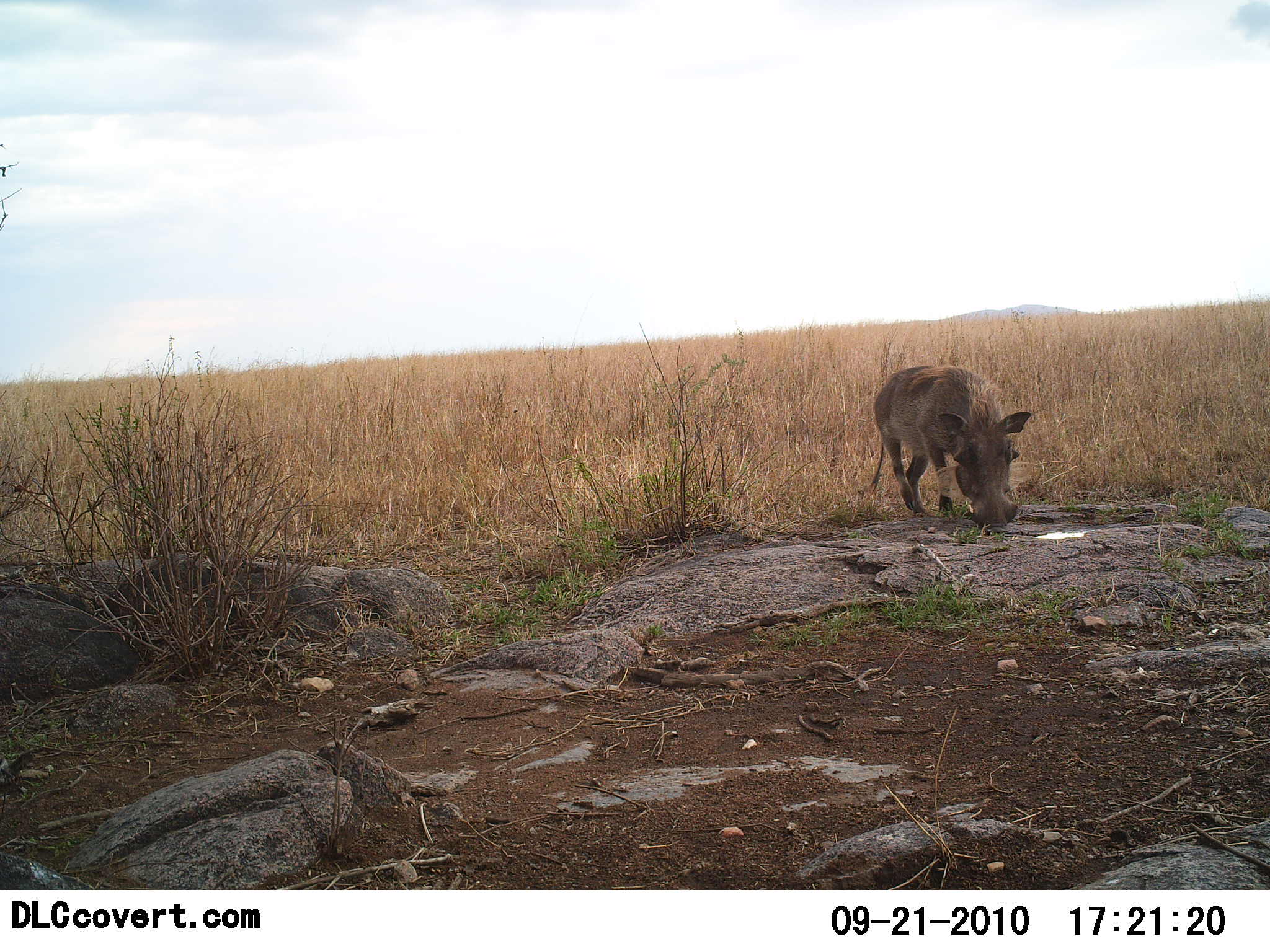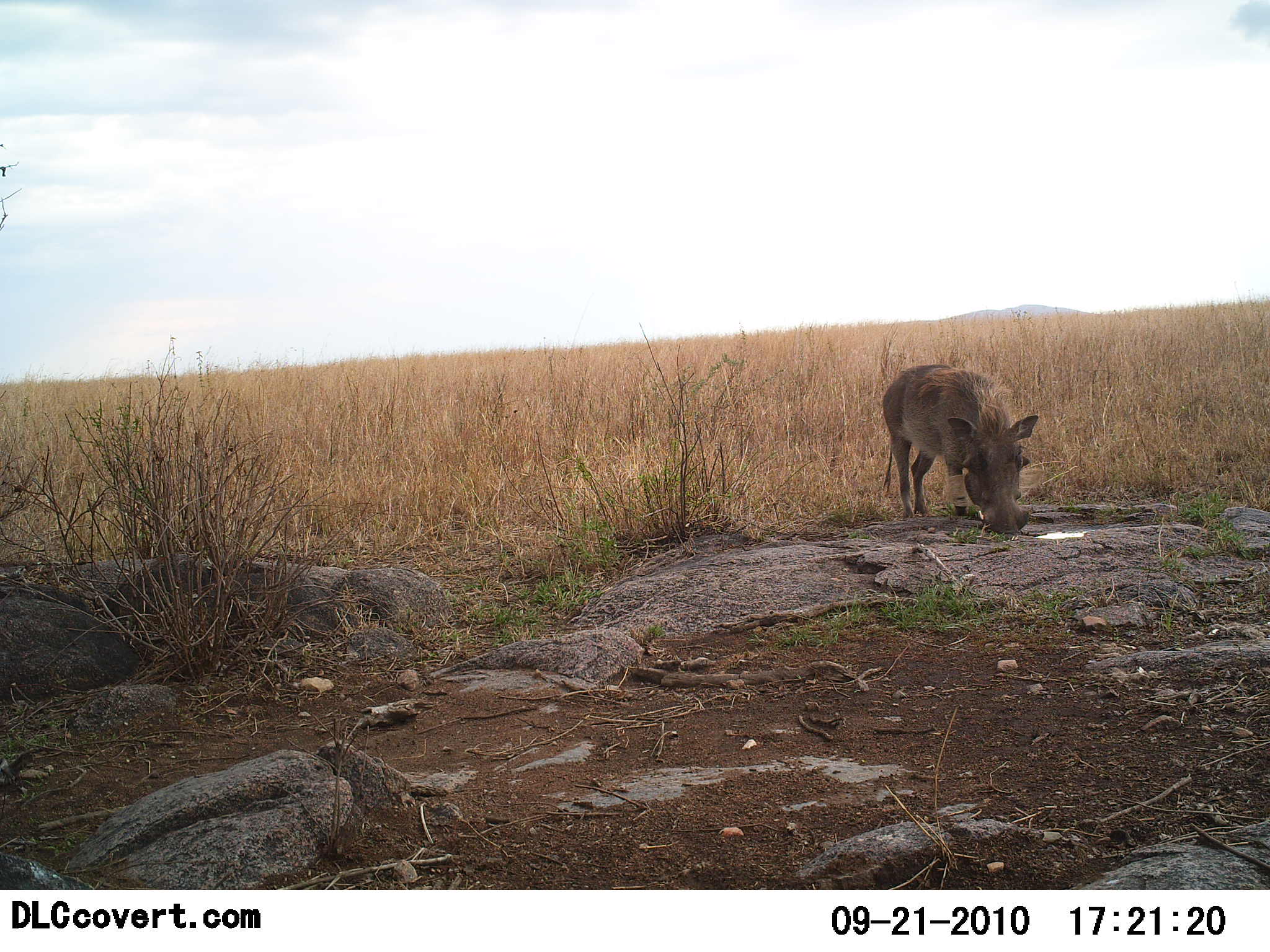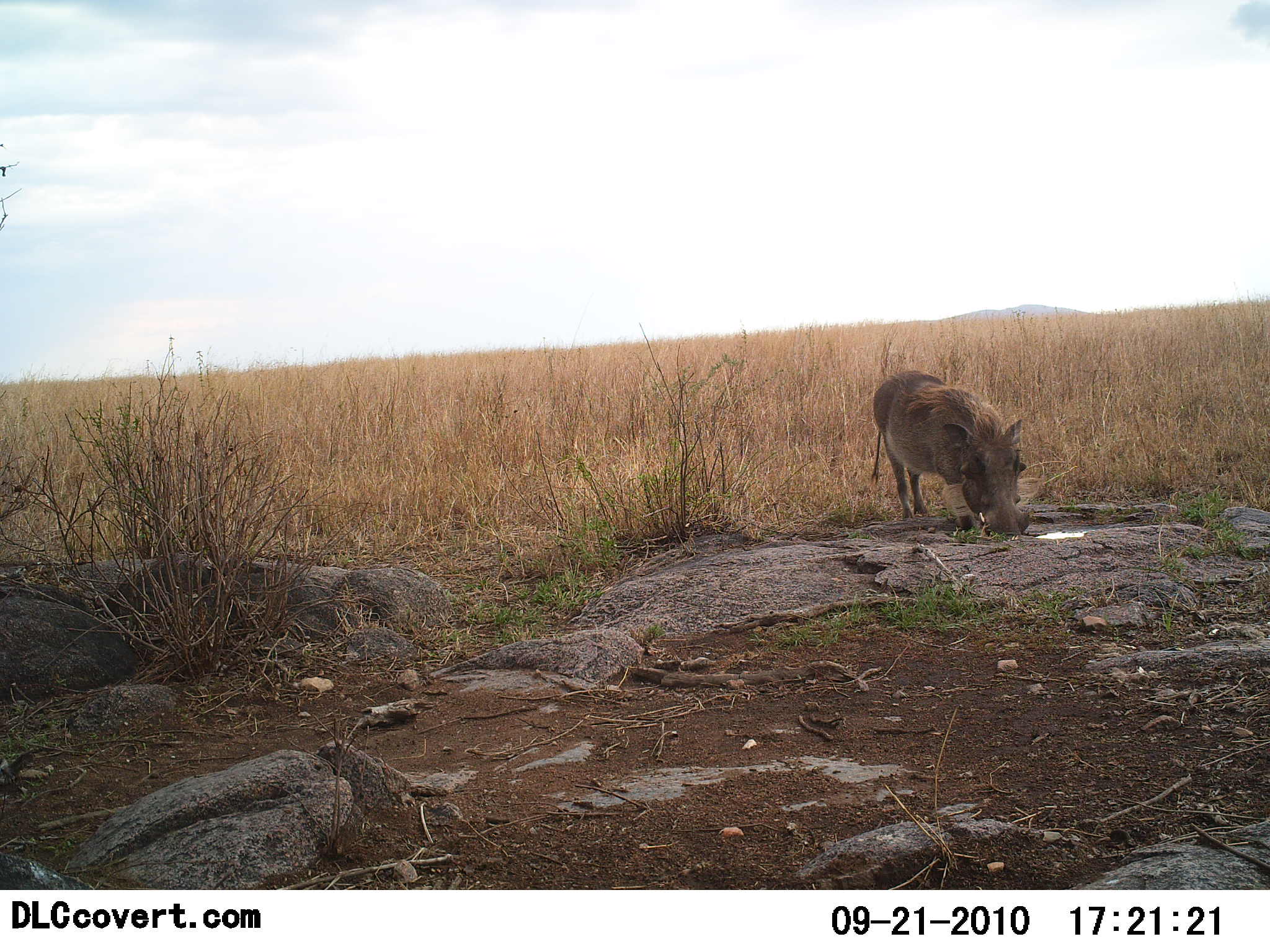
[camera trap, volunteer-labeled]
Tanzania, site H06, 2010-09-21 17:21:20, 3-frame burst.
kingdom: Animalia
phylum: Chordata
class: Mammalia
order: Artiodactyla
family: Suidae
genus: Phacochoerus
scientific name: Phacochoerus africanus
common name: warthog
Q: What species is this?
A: Warthog (Phacochoerus africanus).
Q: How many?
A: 1.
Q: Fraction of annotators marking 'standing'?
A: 33%.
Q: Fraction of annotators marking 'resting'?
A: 0%.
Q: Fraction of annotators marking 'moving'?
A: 27%.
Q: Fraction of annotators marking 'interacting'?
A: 0%.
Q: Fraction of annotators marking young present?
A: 0%.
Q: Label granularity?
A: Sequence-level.